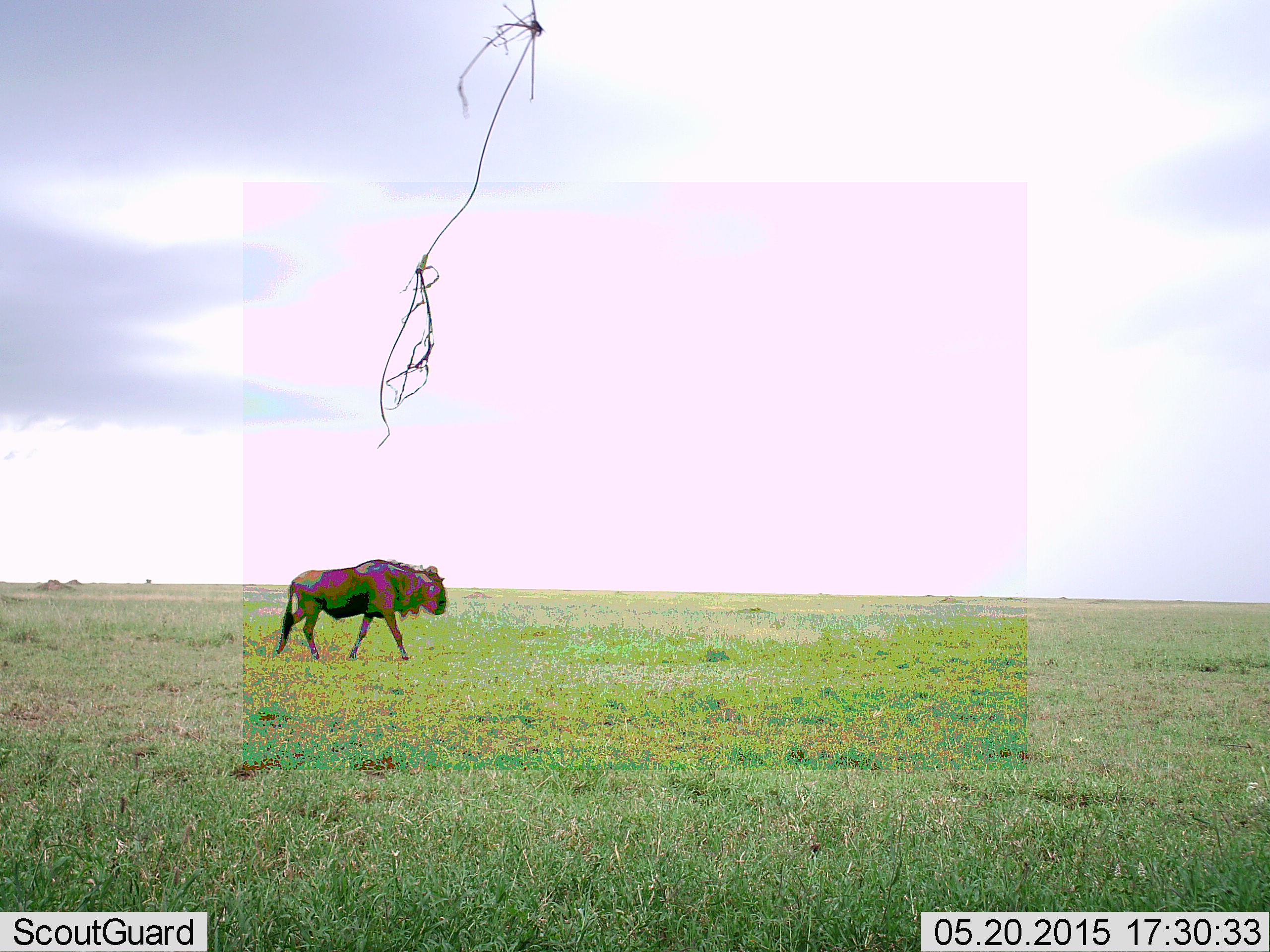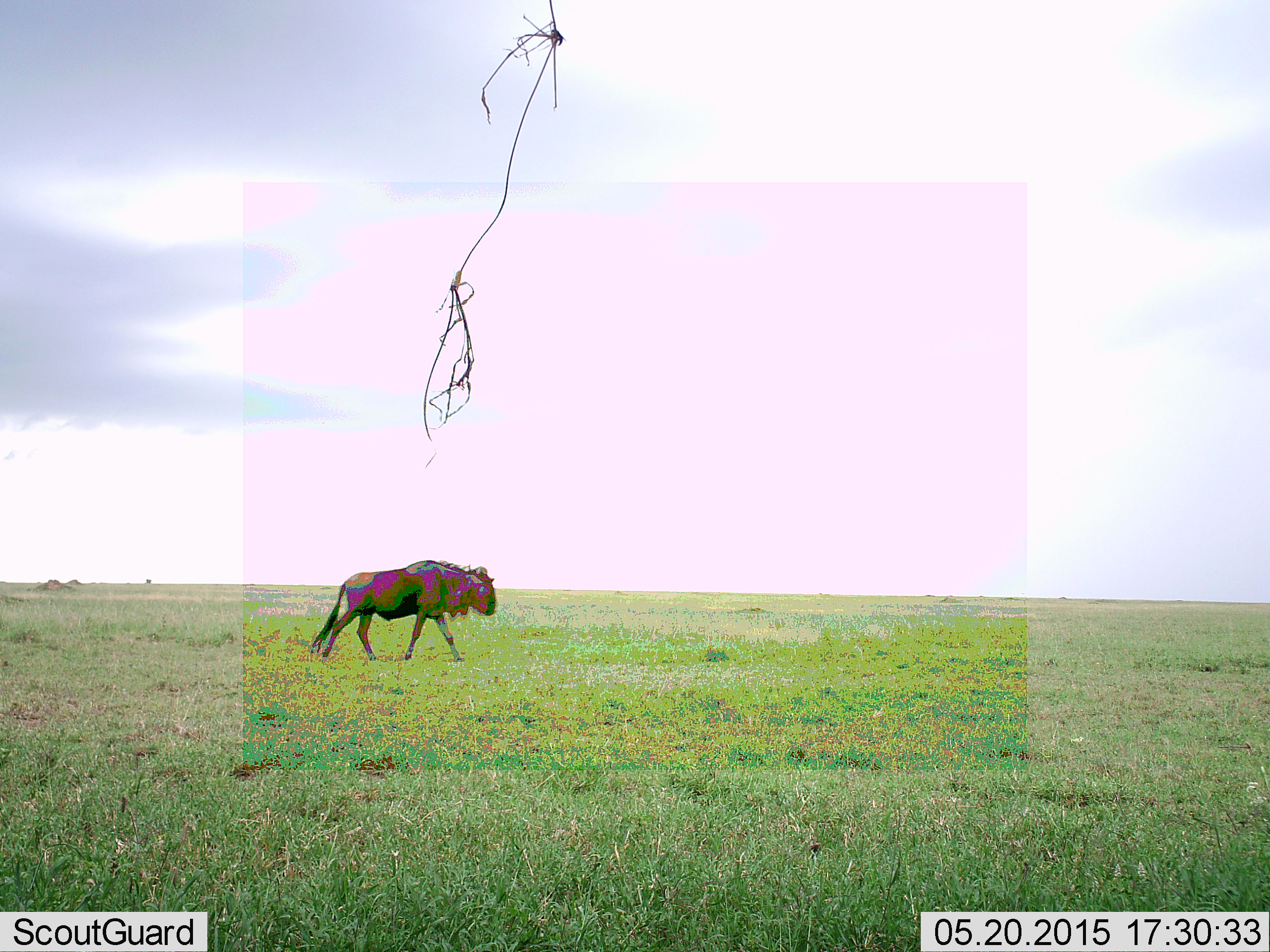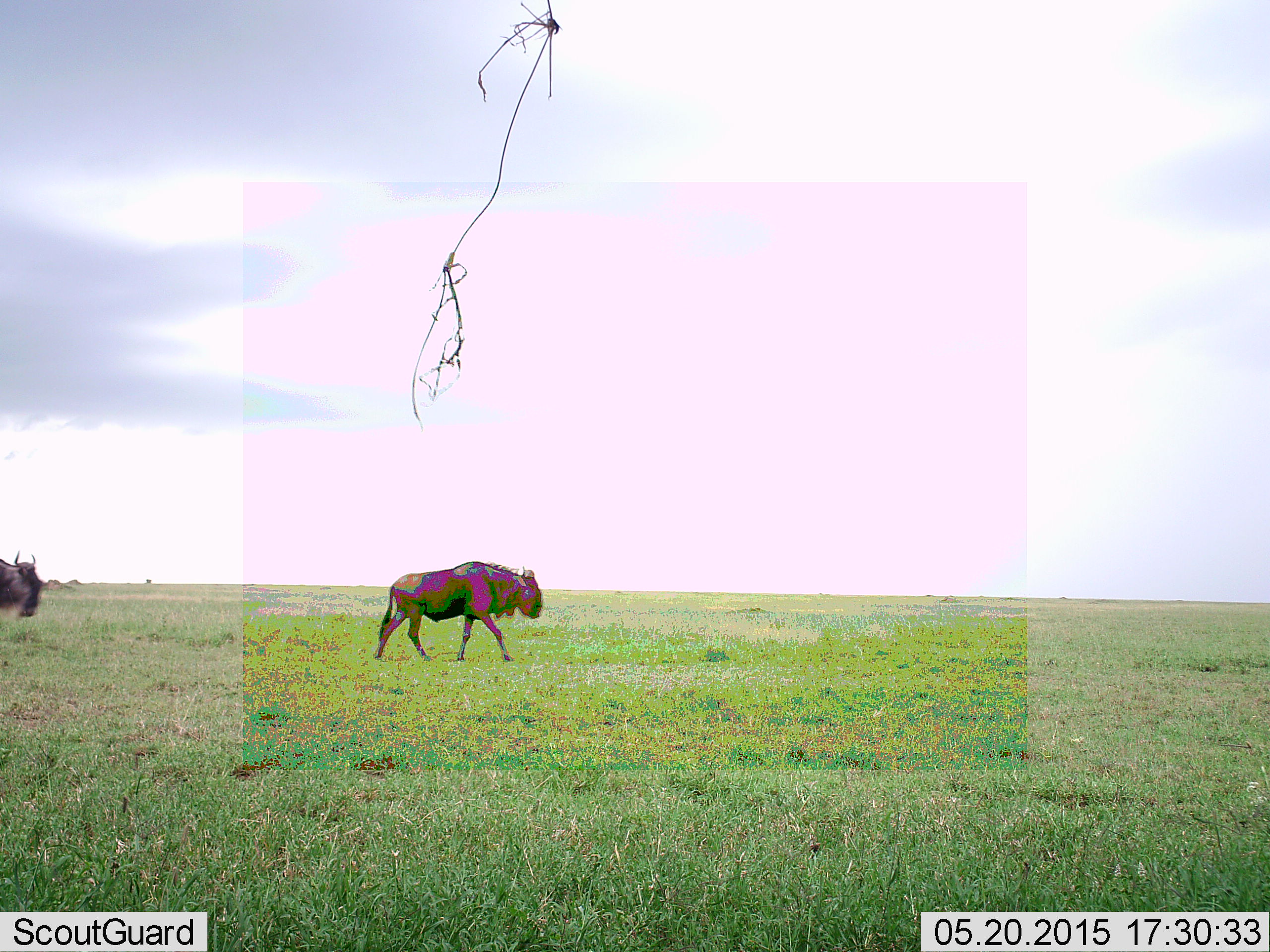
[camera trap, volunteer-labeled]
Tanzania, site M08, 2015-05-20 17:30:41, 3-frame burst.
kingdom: Animalia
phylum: Chordata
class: Mammalia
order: Artiodactyla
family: Bovidae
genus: Connochaetes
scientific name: Connochaetes taurinus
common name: blue wildebeest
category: wildebeest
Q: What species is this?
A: Wildebeest (blue wildebeest) (Connochaetes taurinus).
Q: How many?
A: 1.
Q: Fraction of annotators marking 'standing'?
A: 10%.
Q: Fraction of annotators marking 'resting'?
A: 0%.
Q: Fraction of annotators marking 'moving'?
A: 100%.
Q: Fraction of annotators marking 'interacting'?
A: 0%.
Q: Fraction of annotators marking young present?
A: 0%.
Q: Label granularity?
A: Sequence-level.